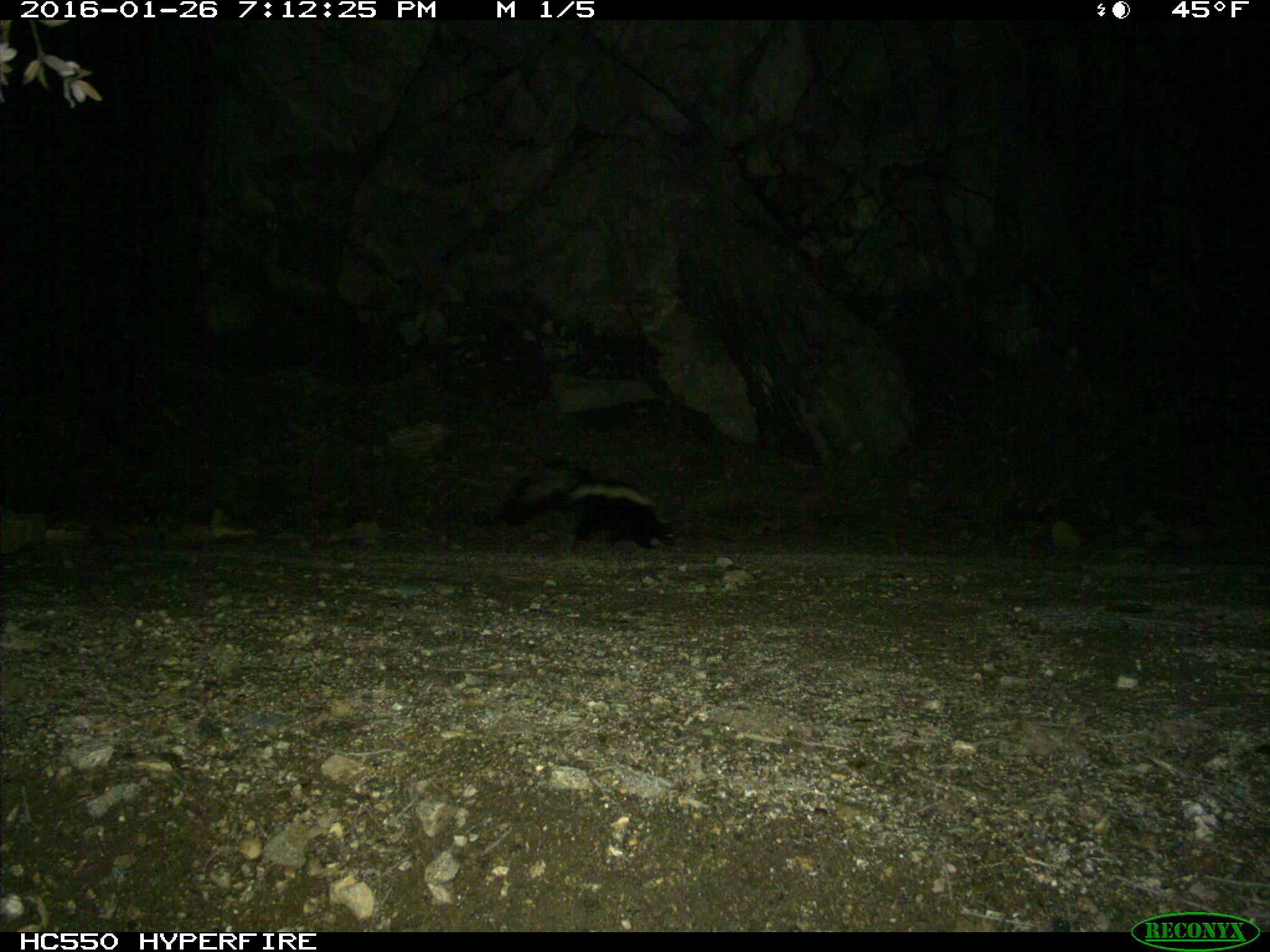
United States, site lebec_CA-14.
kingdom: Animalia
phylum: Chordata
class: Mammalia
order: Carnivora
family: Mephitidae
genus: Mephitis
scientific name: Mephitis mephitis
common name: striped skunk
Mephitis mephitis (striped skunk).